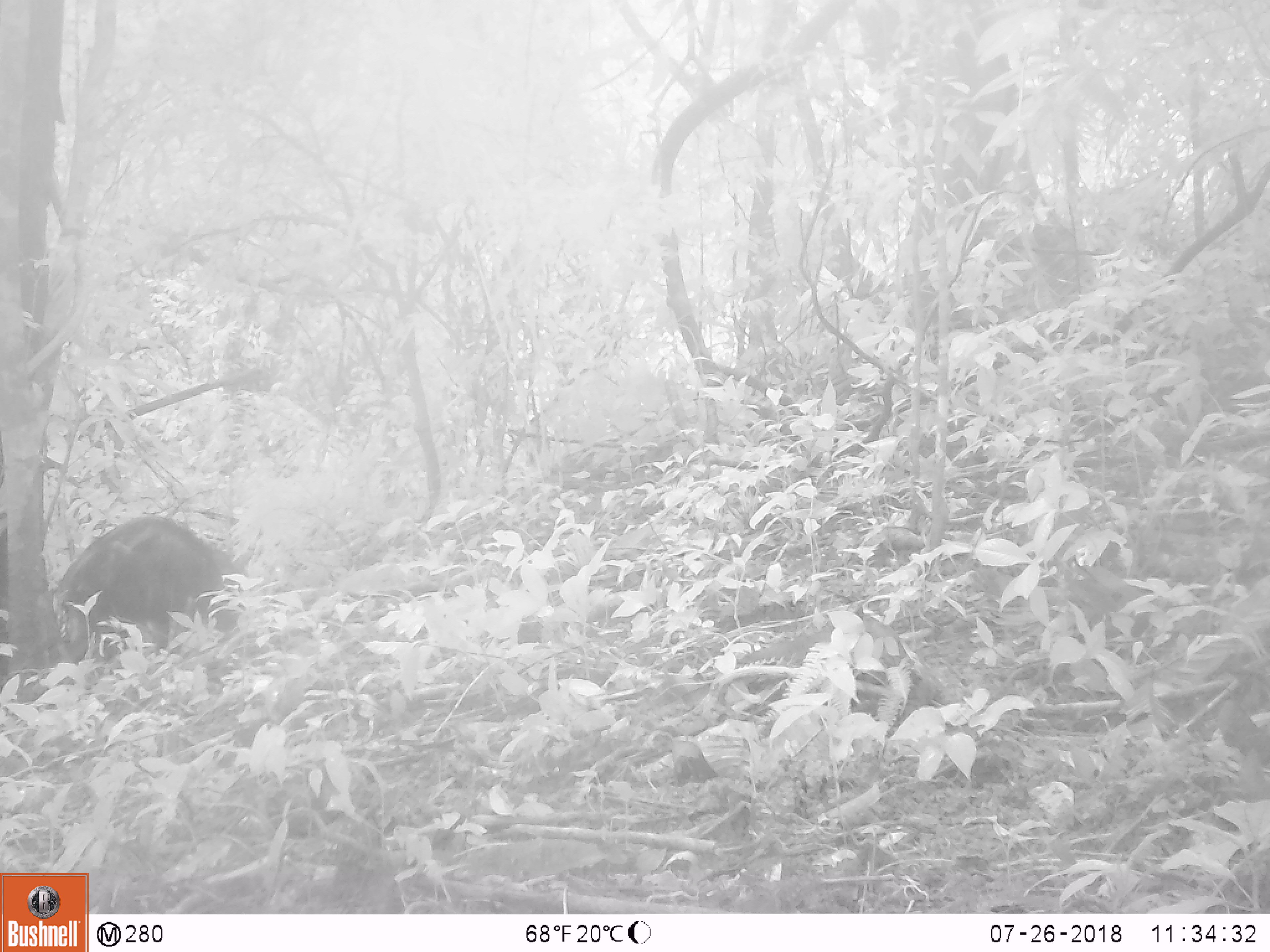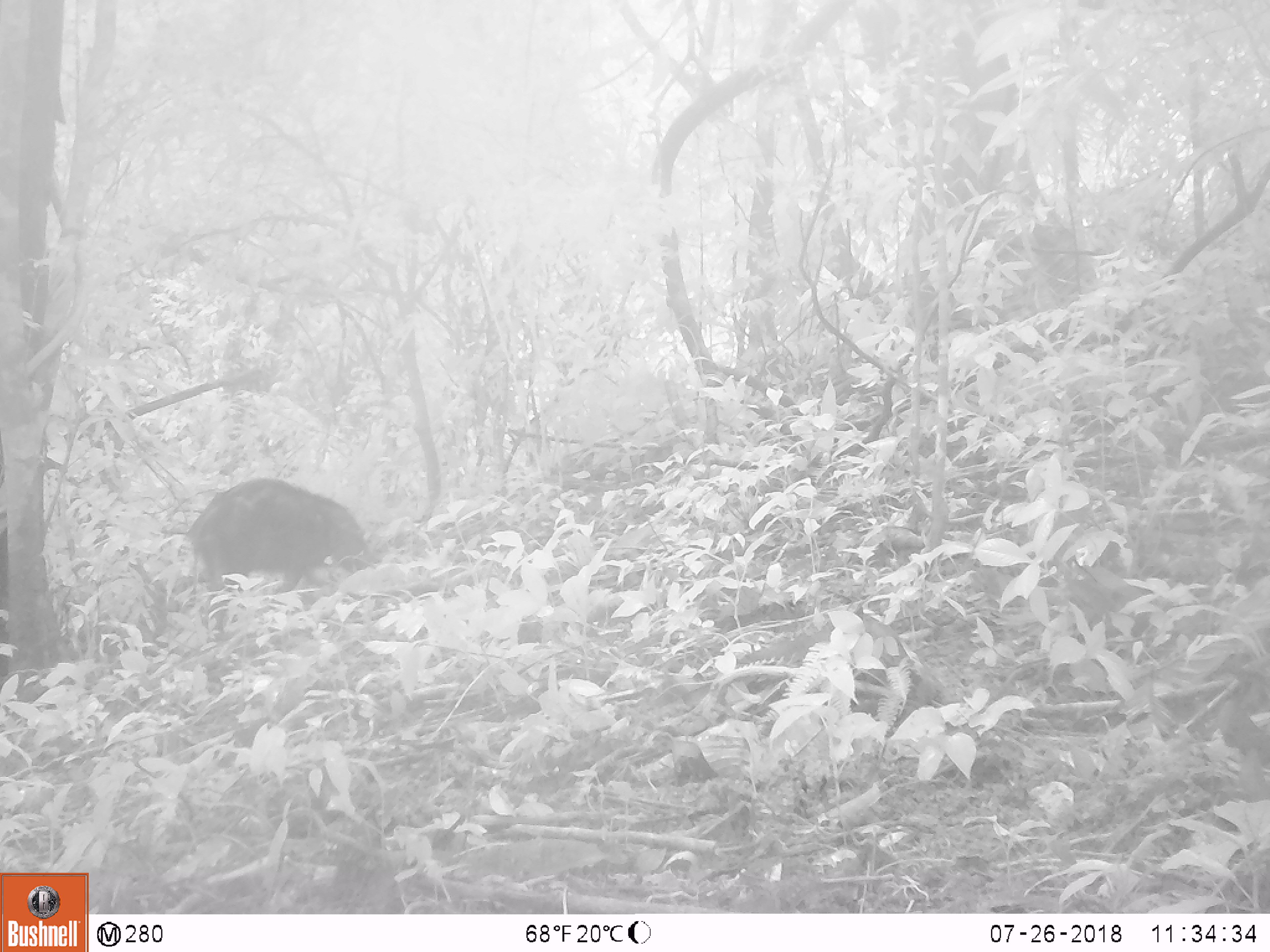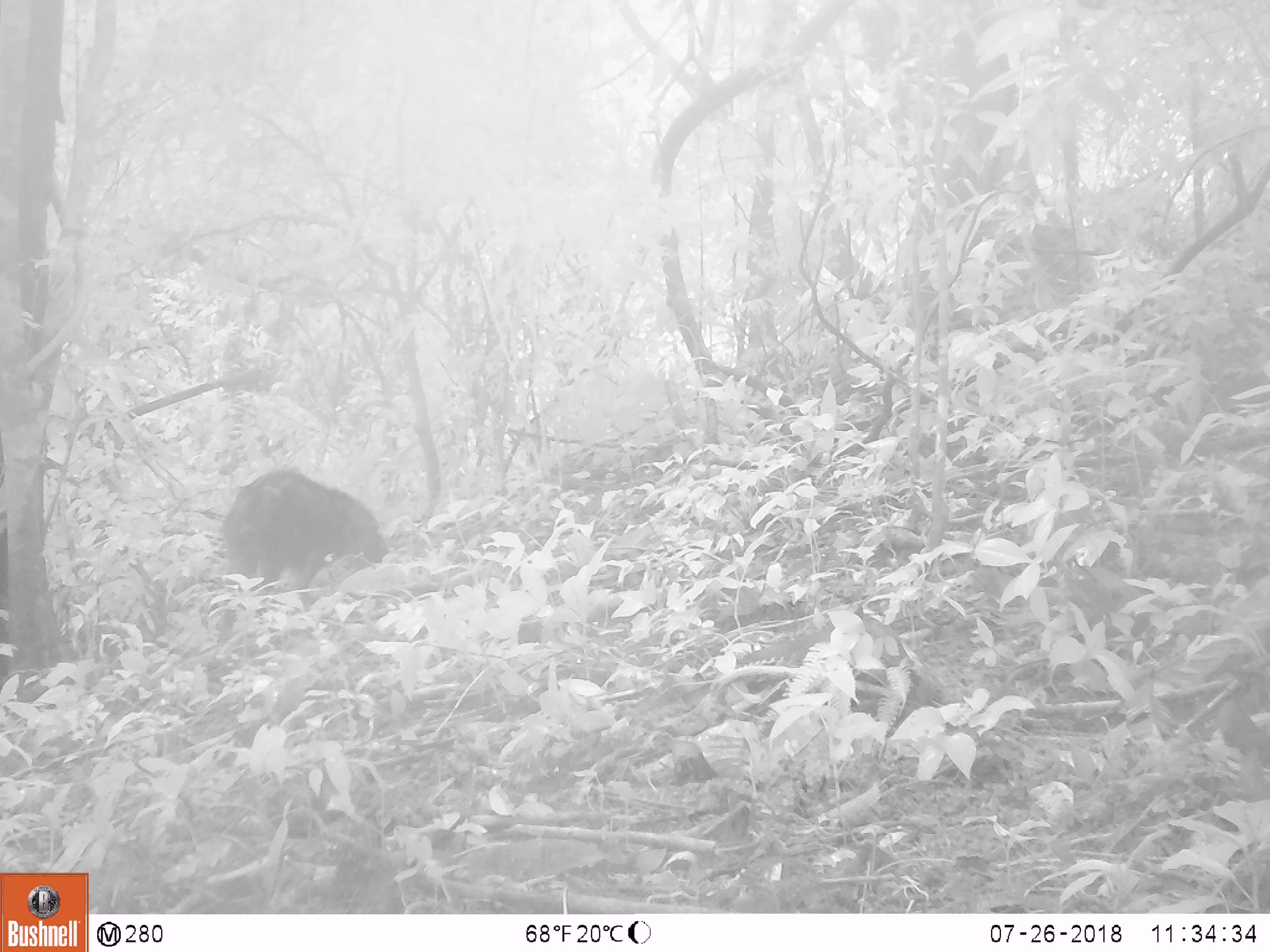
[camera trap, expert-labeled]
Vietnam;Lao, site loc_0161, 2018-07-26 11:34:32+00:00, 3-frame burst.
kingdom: Animalia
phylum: Chordata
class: Mammalia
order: Artiodactyla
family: Suidae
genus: Sus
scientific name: Sus scrofa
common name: eurasian wild pig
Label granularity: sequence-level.